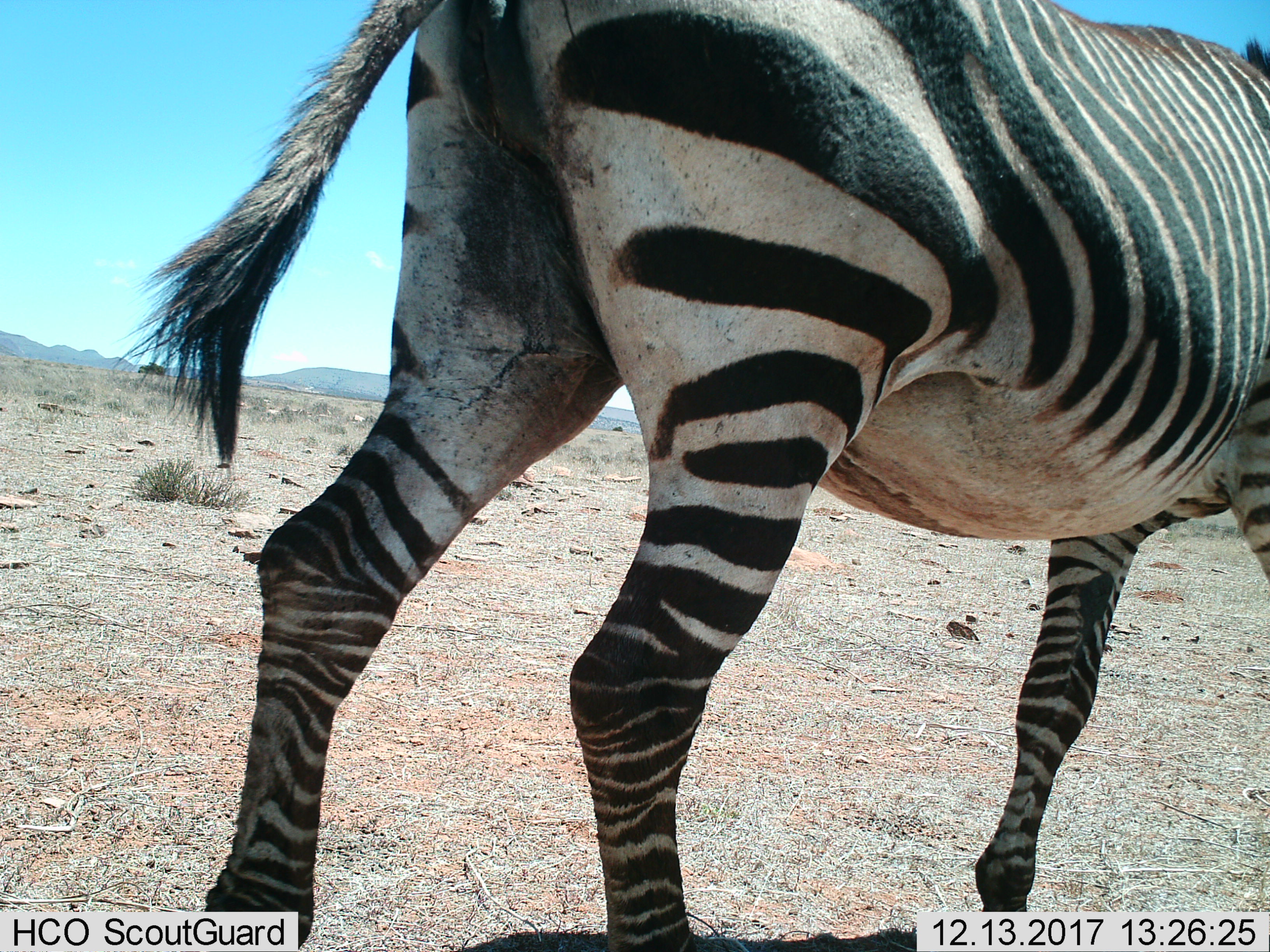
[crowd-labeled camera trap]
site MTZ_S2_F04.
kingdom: Animalia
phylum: Chordata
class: Mammalia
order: Perissodactyla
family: Equidae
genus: Equus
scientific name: Equus zebra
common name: mountain zebra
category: zebramountain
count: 1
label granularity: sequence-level